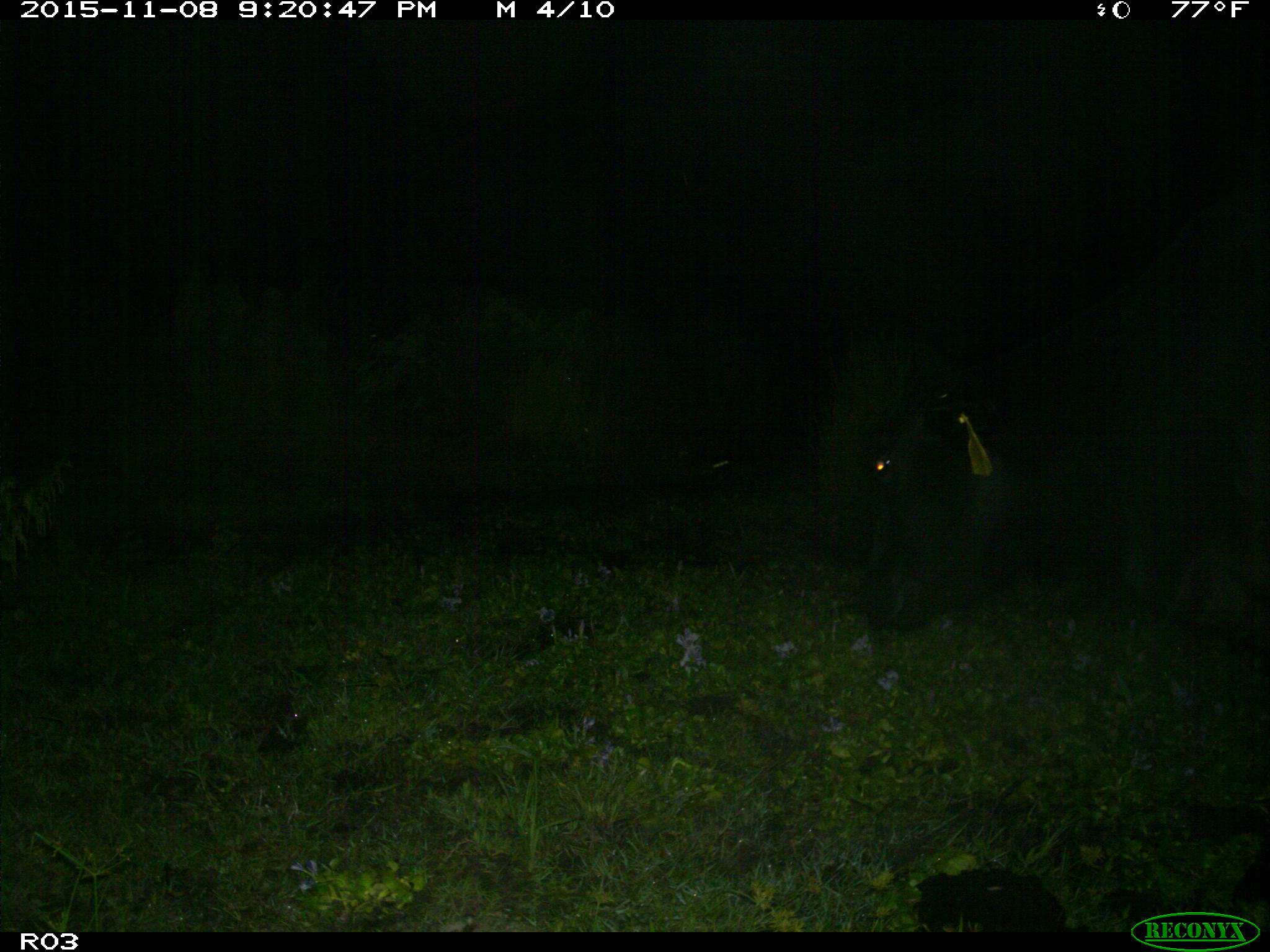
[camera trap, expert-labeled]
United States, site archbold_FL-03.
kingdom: Animalia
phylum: Chordata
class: Mammalia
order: Artiodactyla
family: Bovidae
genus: Bos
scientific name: Bos taurus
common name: domestic cow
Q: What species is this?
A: Bos taurus (domestic cow).